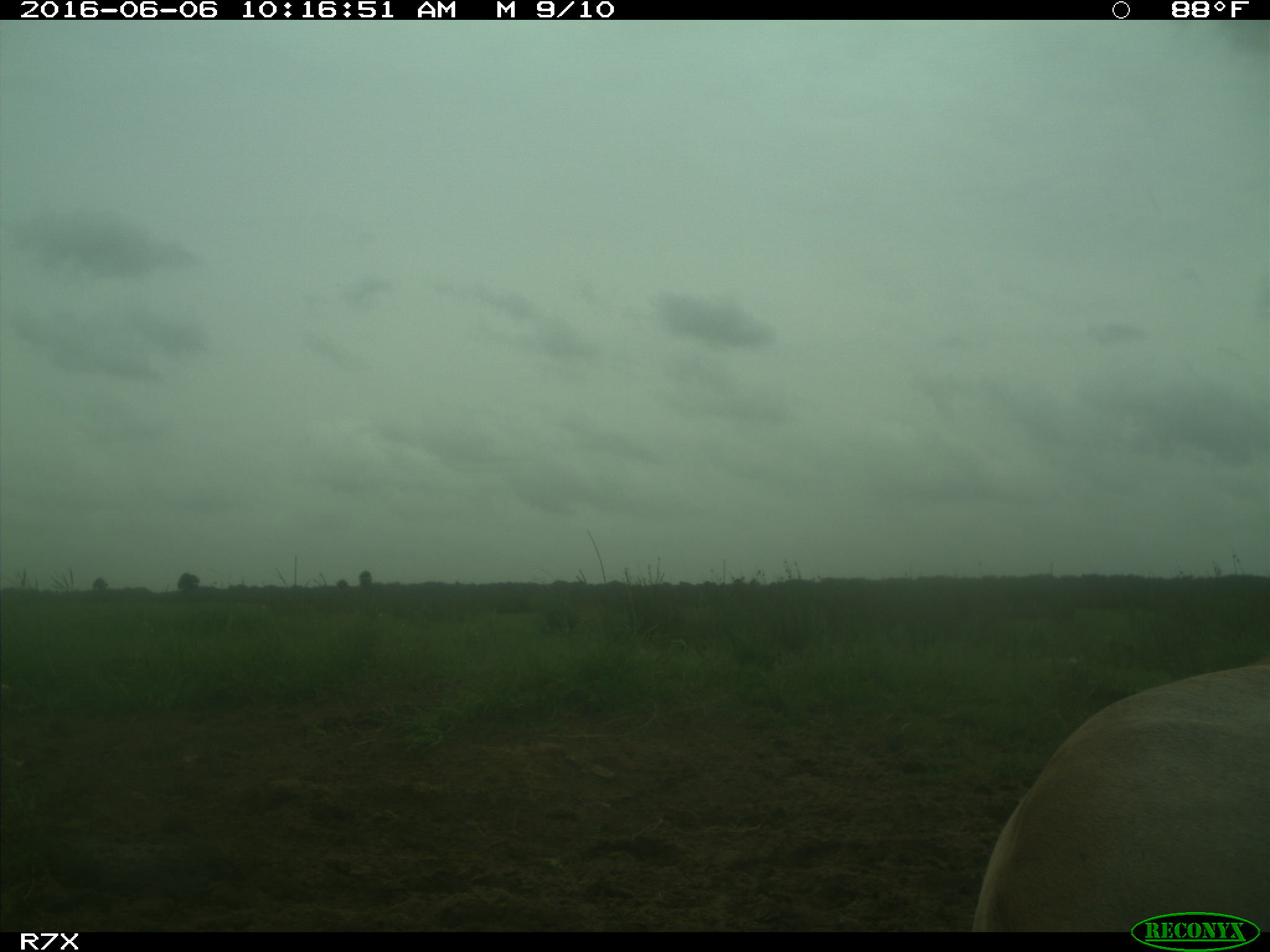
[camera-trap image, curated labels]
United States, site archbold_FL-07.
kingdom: Animalia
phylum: Chordata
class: Mammalia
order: Artiodactyla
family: Bovidae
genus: Bos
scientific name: Bos taurus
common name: domestic cow